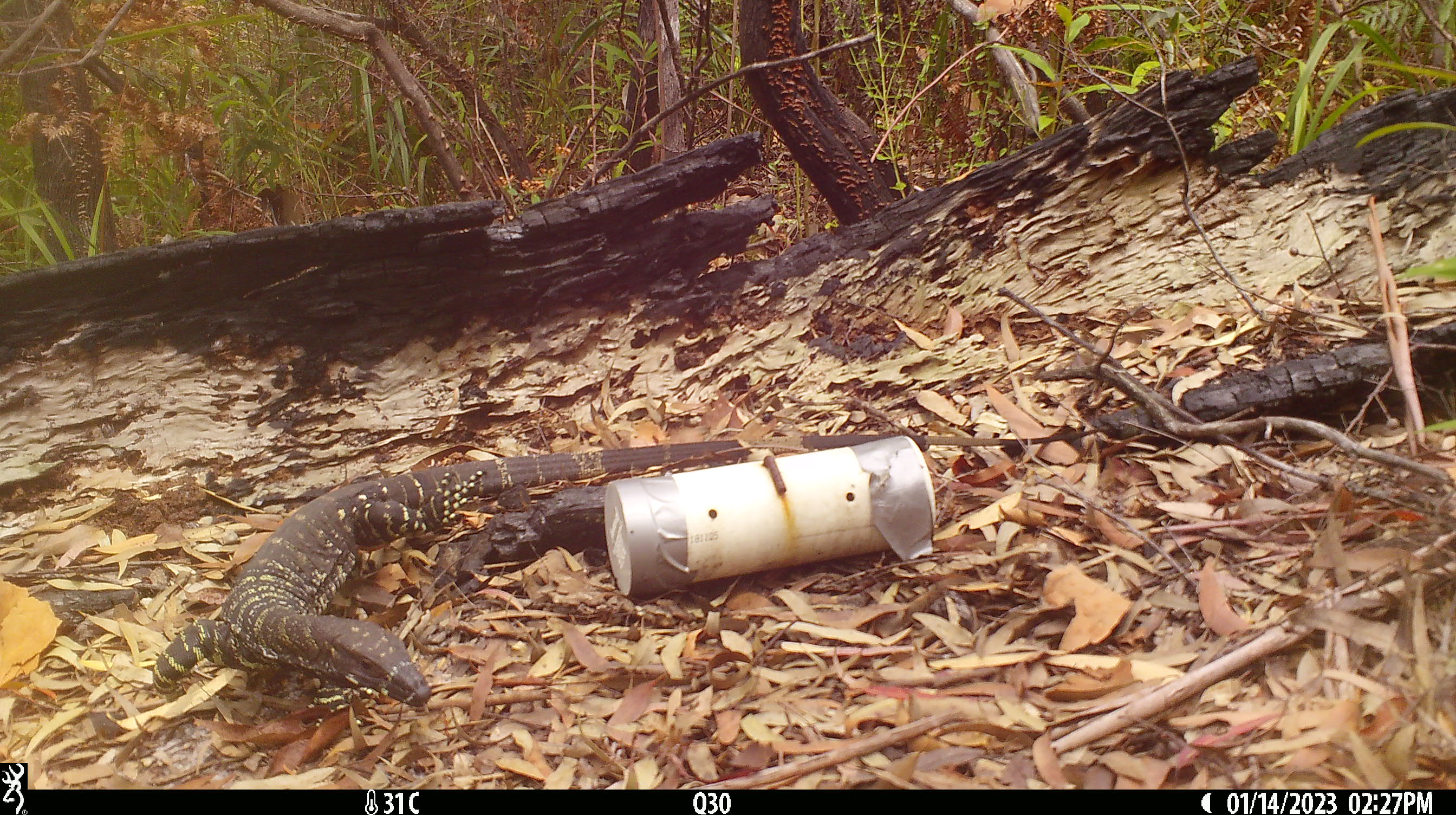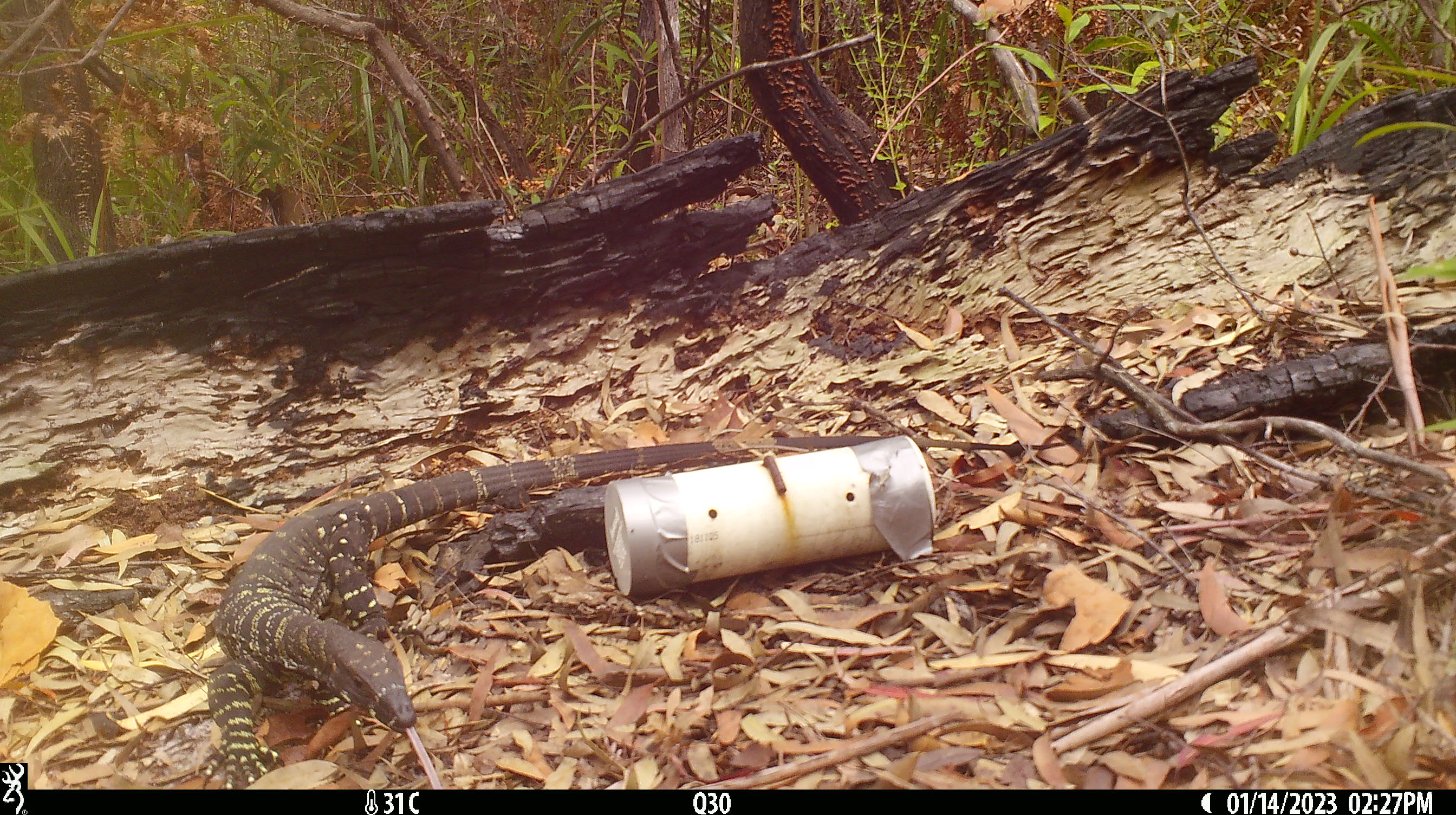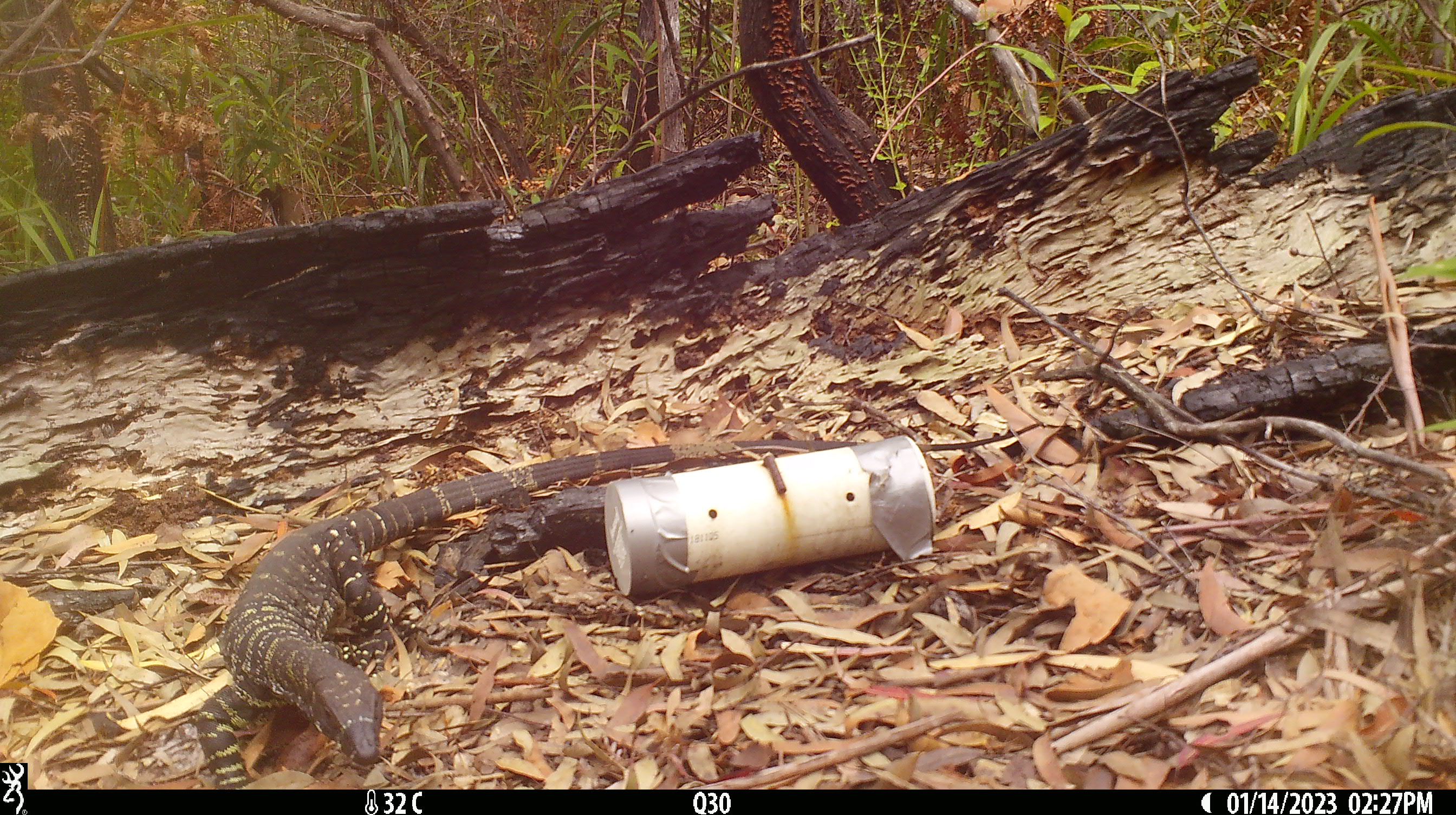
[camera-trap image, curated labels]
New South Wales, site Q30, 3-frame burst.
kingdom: Animalia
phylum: Chordata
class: Reptilia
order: Squamata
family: Varanidae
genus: Varanus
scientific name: Varanus varius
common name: lace monitor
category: goanna